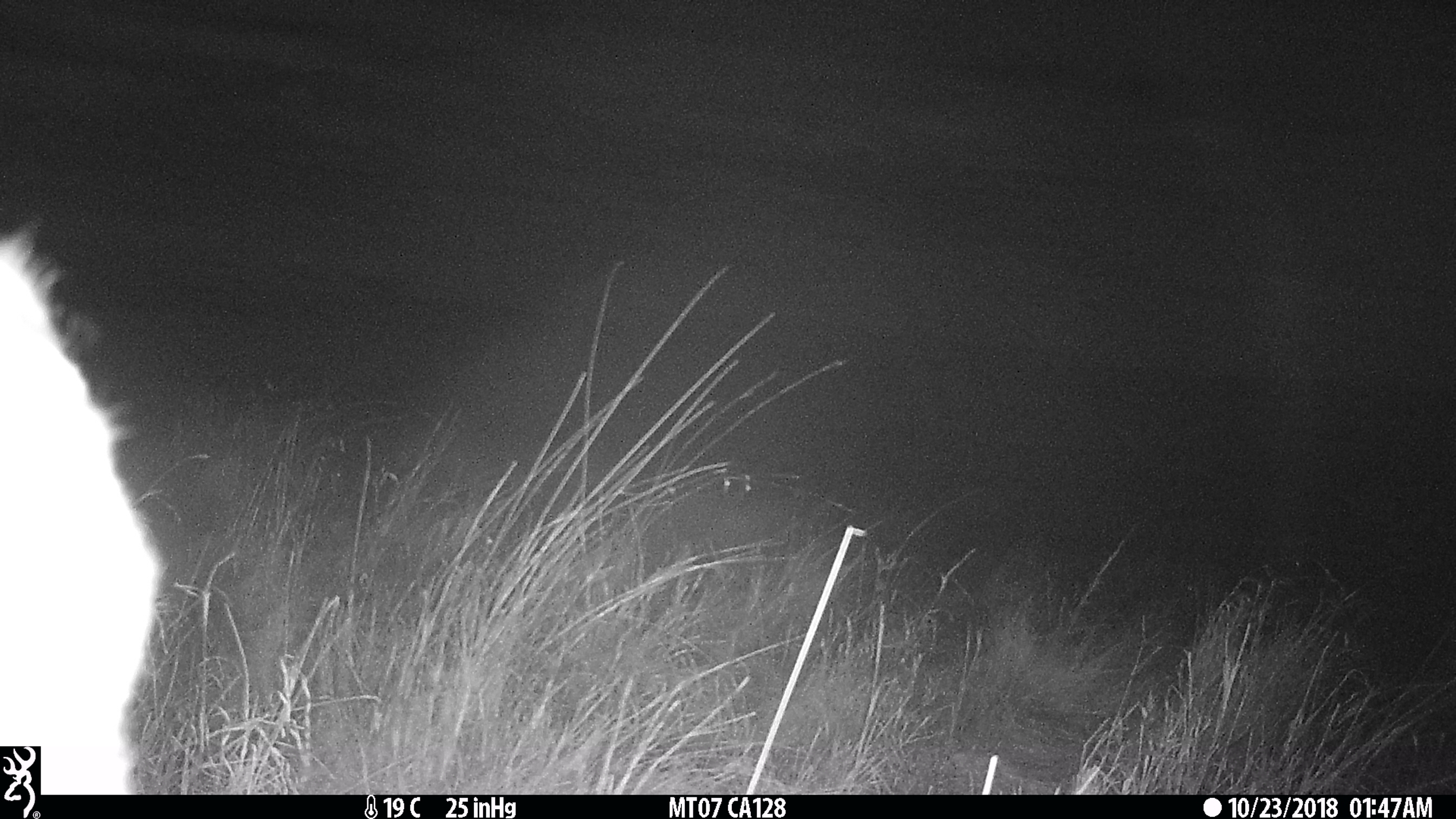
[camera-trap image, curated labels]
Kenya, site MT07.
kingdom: Animalia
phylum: Chordata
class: Mammalia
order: Carnivora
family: Felidae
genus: Leptailurus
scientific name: Leptailurus serval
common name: serval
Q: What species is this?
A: Serval (Leptailurus serval).